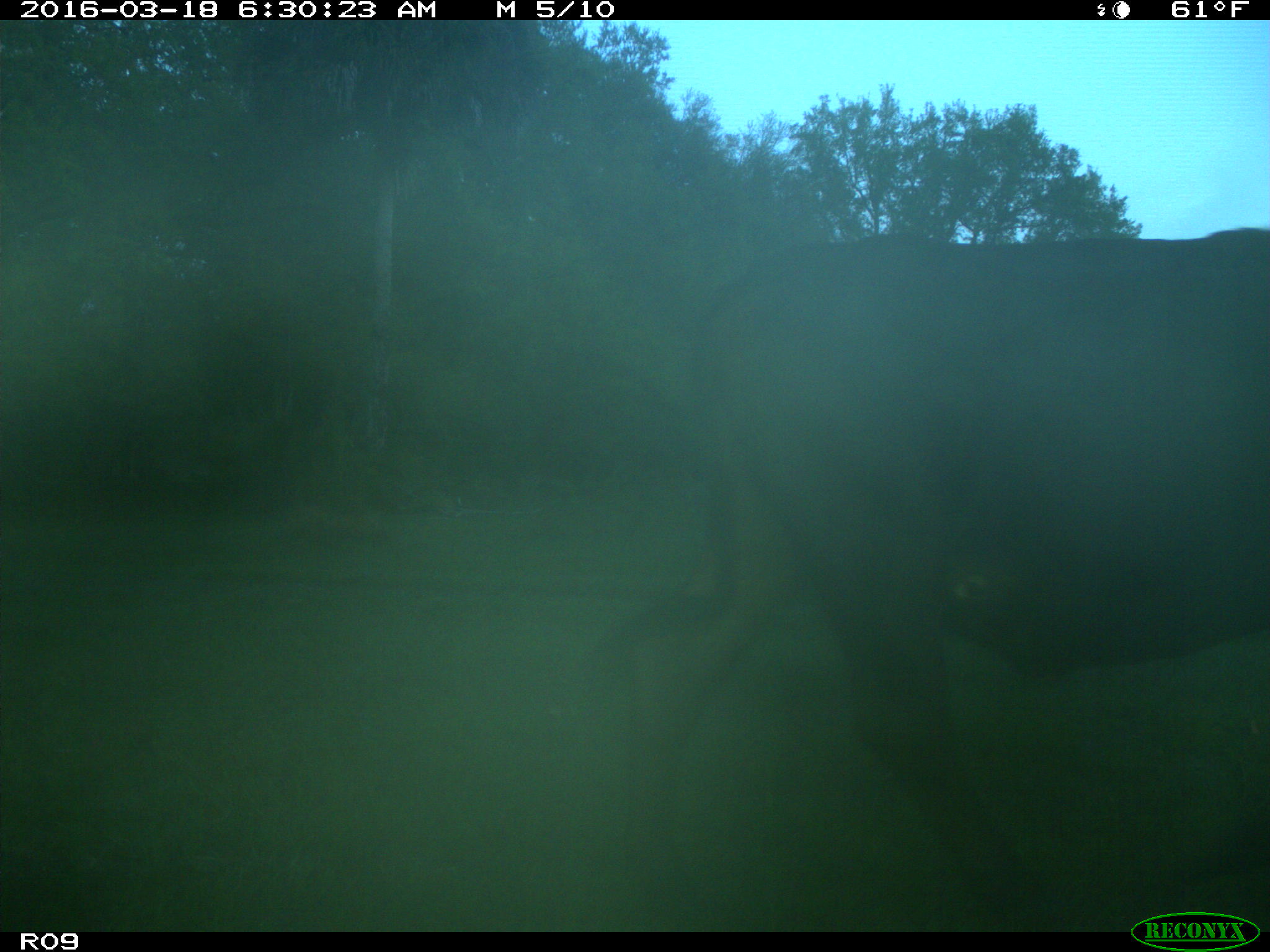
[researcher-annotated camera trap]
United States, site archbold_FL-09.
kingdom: Animalia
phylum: Chordata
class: Mammalia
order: Artiodactyla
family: Bovidae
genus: Bos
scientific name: Bos taurus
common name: domestic cow